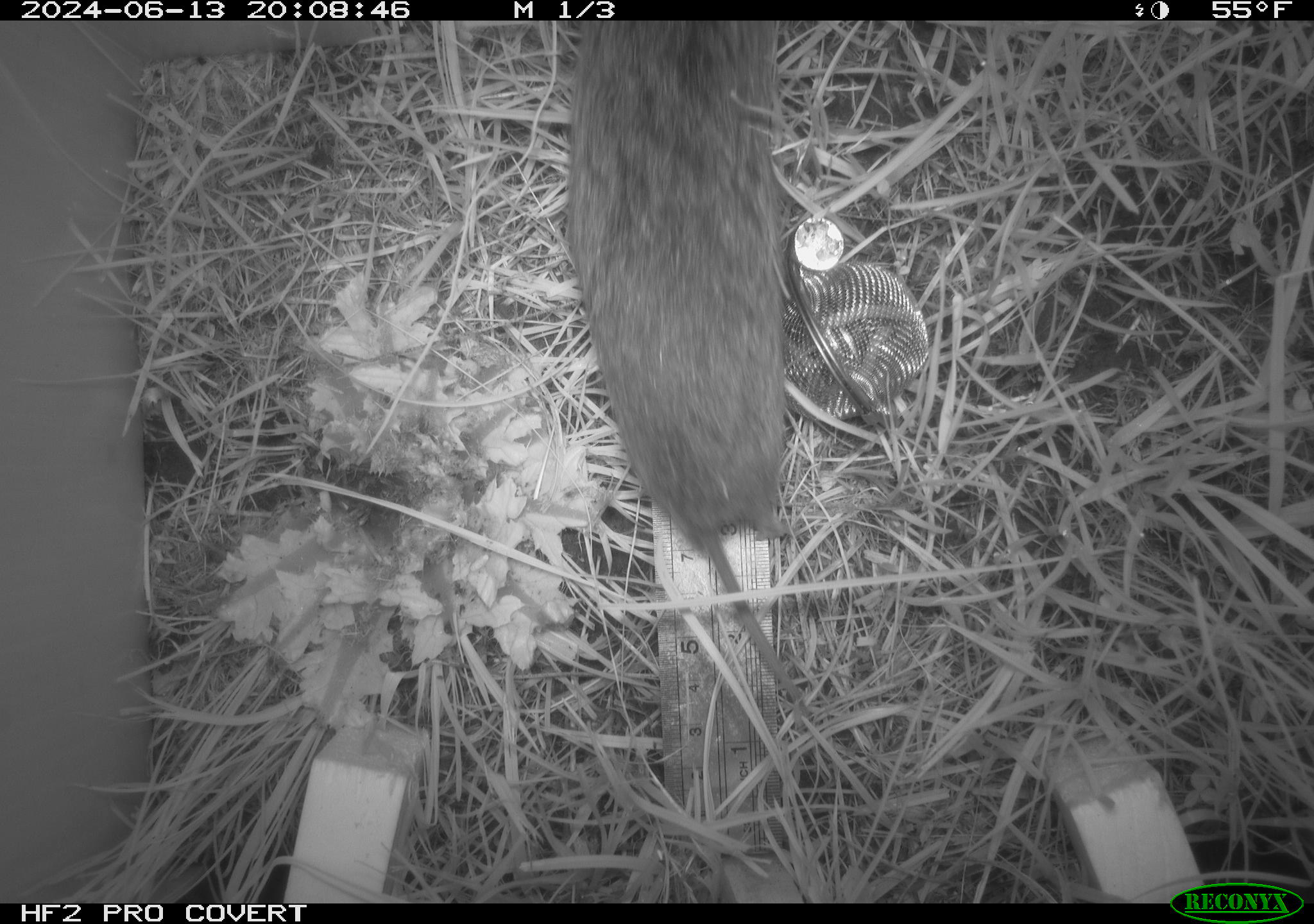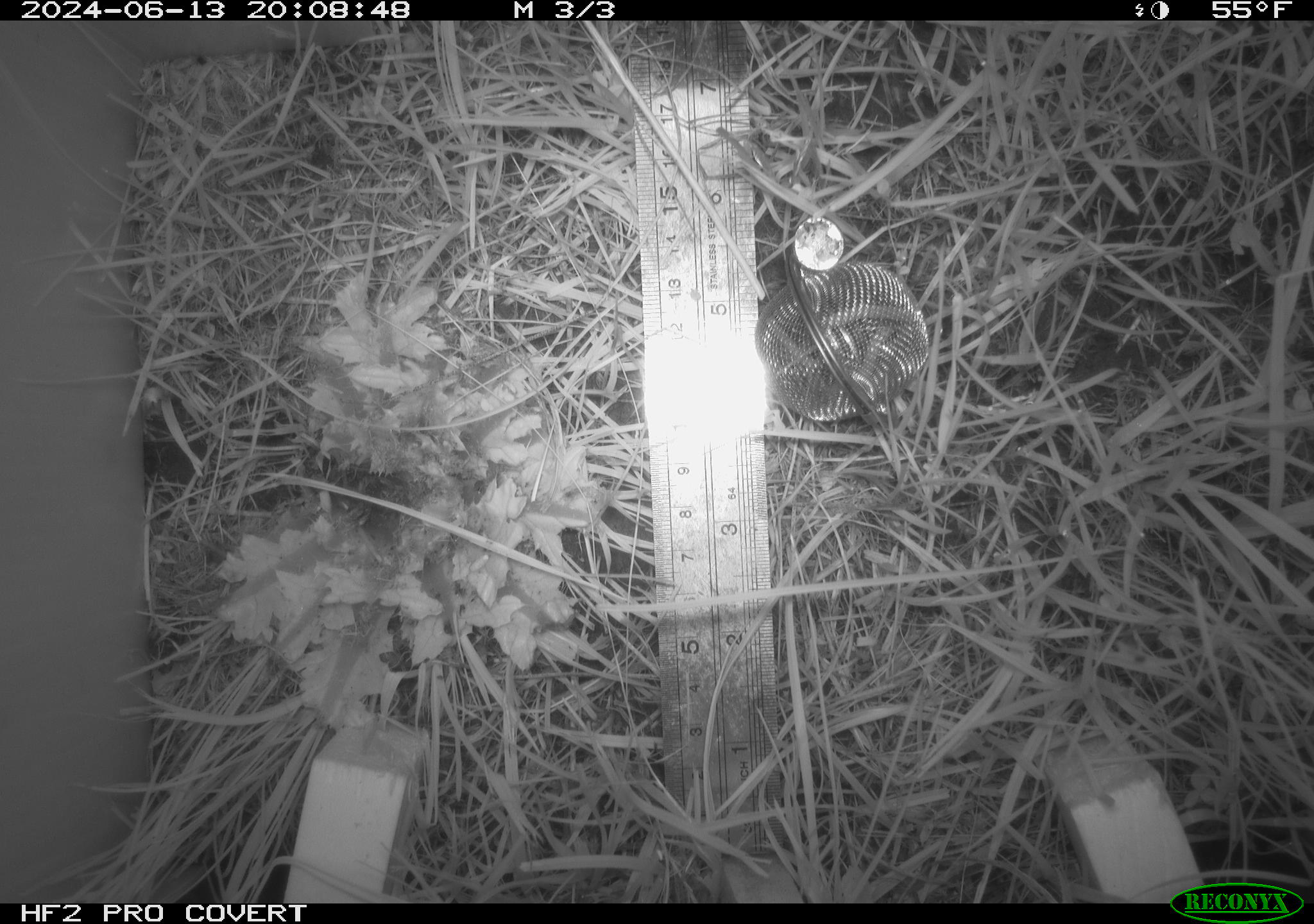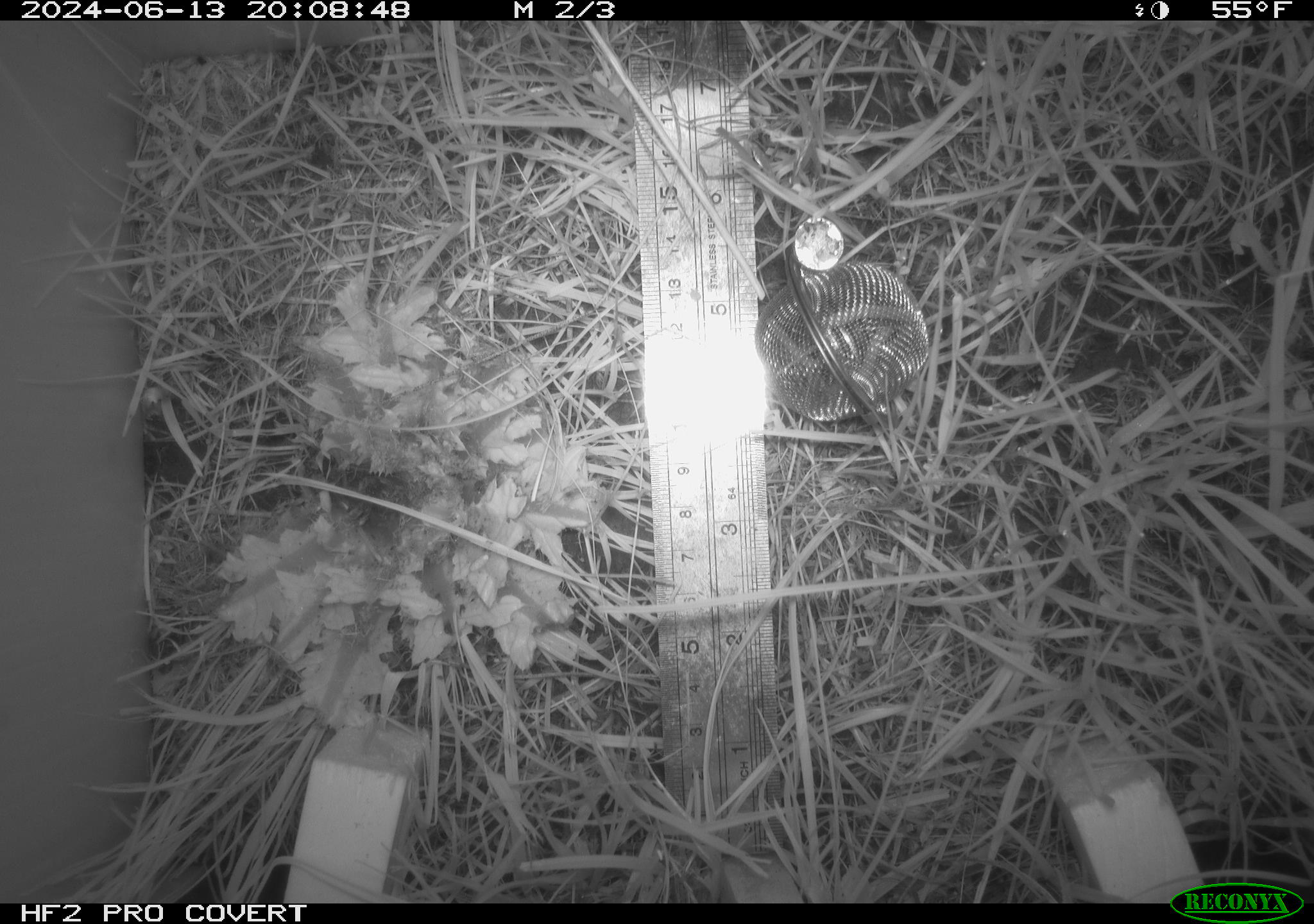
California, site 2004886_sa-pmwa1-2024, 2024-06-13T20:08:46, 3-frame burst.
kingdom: Animalia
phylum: Chordata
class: Mammalia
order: Rodentia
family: Cricetidae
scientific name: Arvicolinae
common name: voles, lemmings, and muskrats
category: arvicolinae subfamily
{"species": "arvicolinae subfamily (voles, lemmings, and muskrats) (Arvicolinae)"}